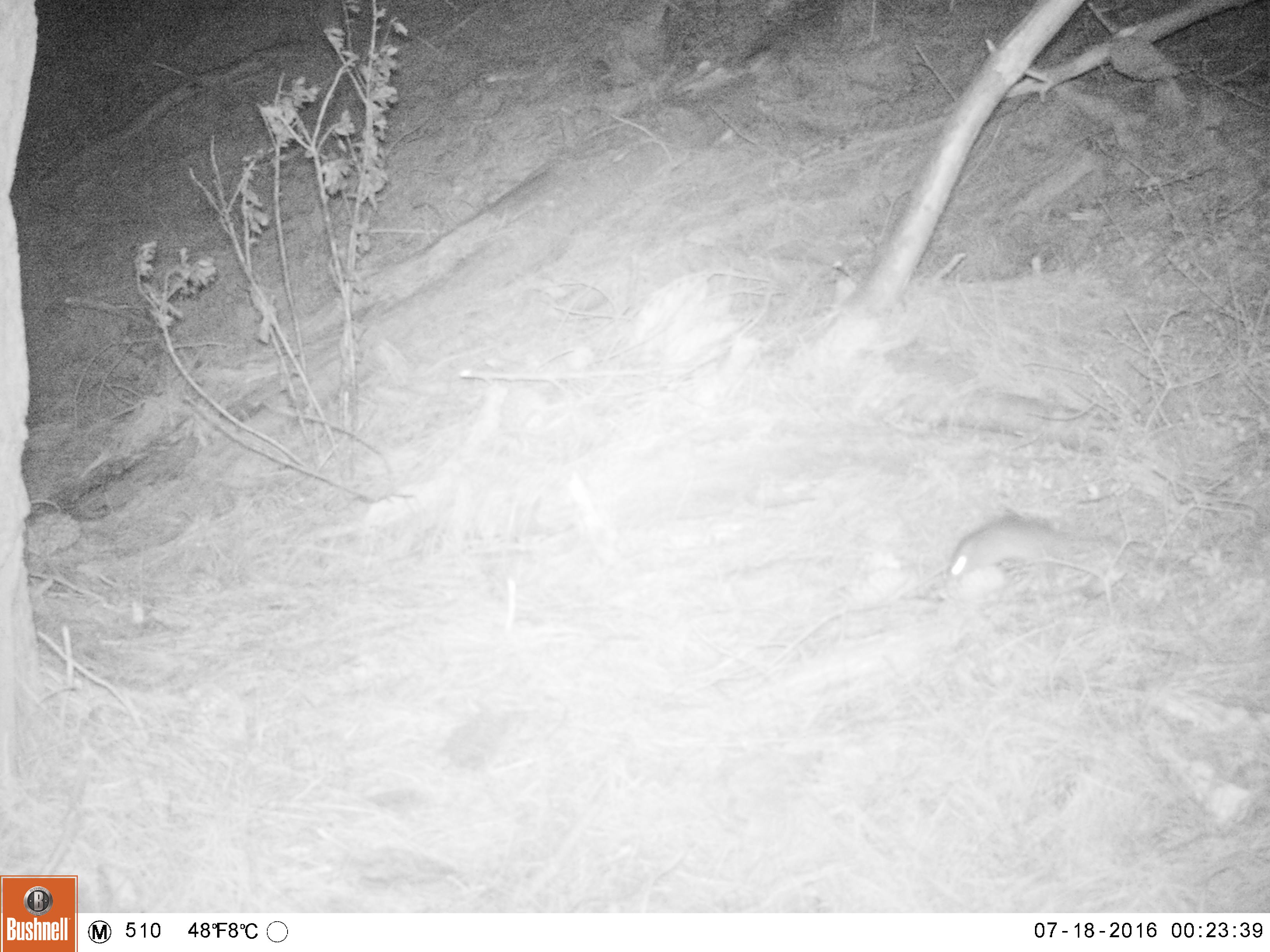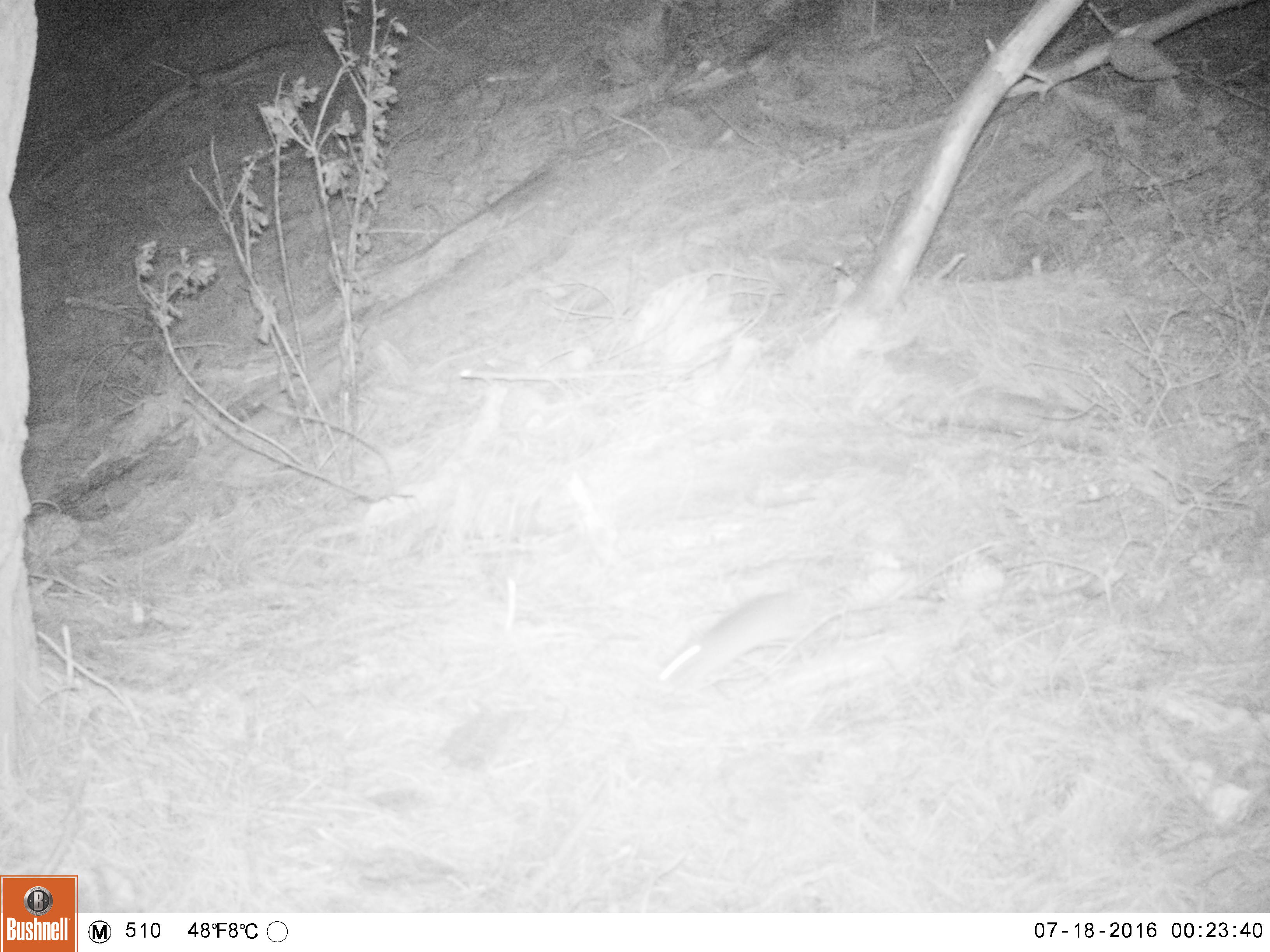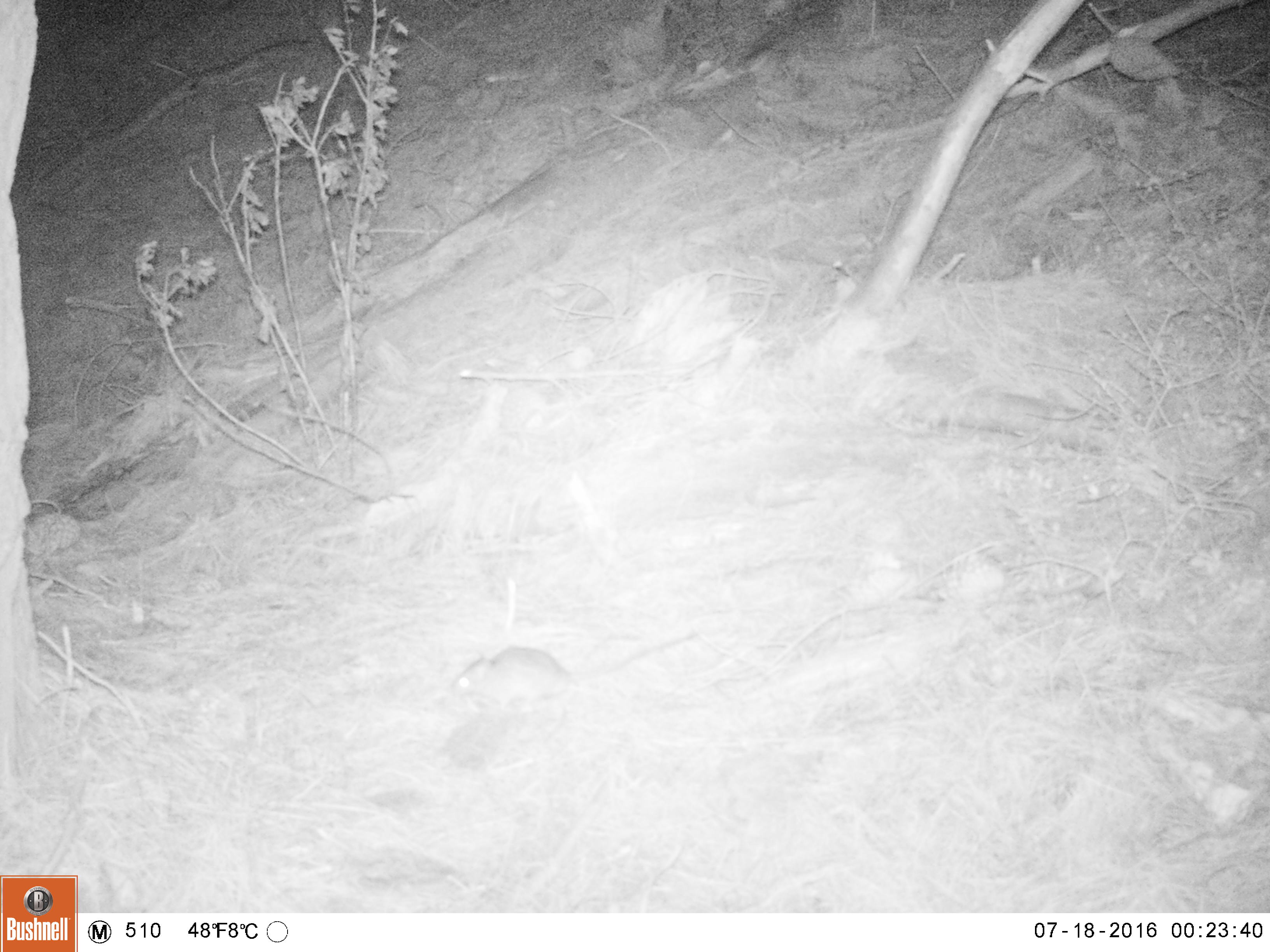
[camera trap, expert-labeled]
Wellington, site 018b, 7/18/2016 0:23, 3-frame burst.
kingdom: Animalia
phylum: Chordata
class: Mammalia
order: Rodentia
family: Muridae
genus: Rattus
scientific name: Rattus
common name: rat